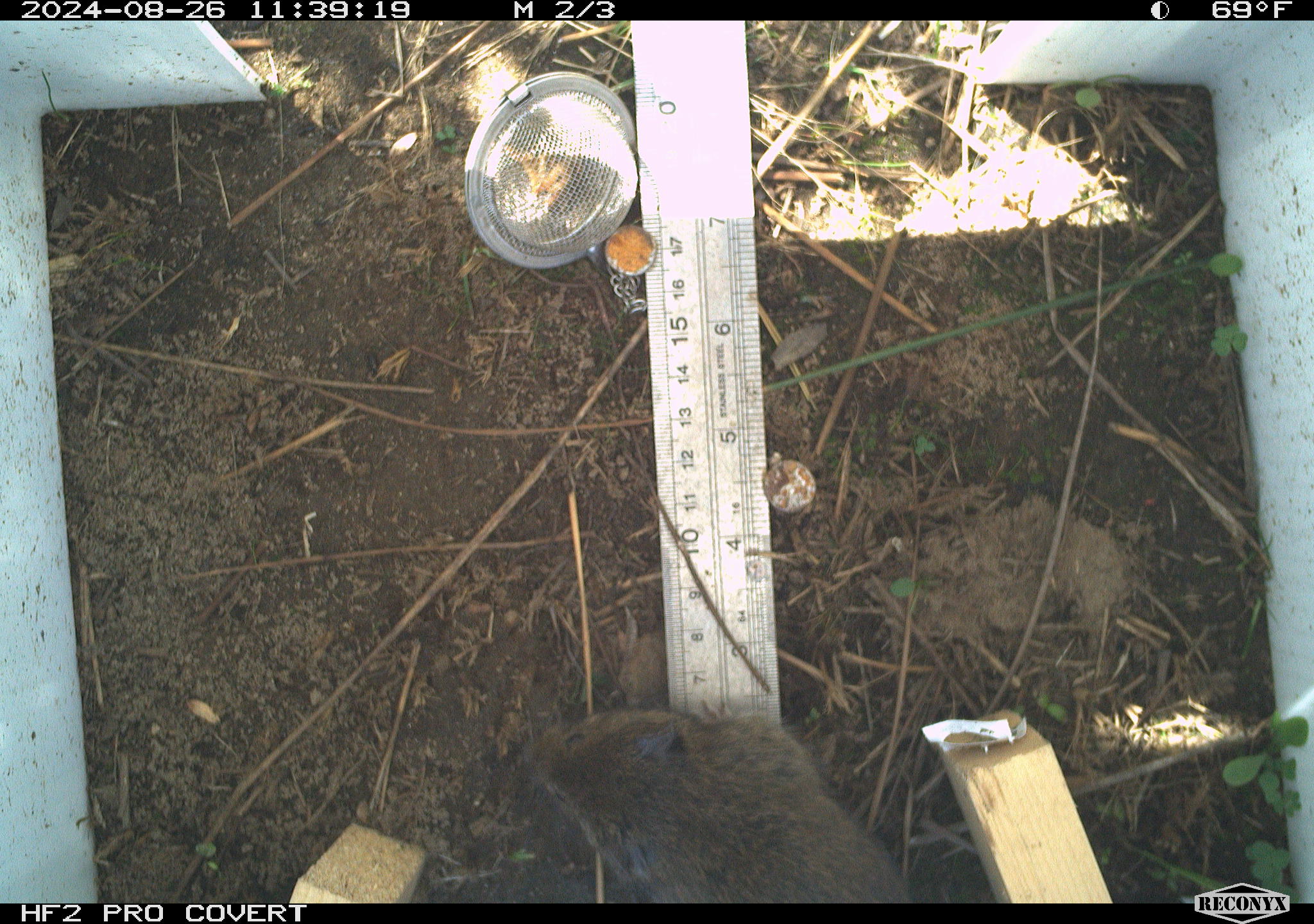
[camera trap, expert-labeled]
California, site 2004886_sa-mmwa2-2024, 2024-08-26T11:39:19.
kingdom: Animalia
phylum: Chordata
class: Mammalia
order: Rodentia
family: Cricetidae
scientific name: Arvicolinae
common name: voles, lemmings, and muskrats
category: arvicolinae subfamily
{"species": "arvicolinae subfamily (voles, lemmings, and muskrats) (Arvicolinae)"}